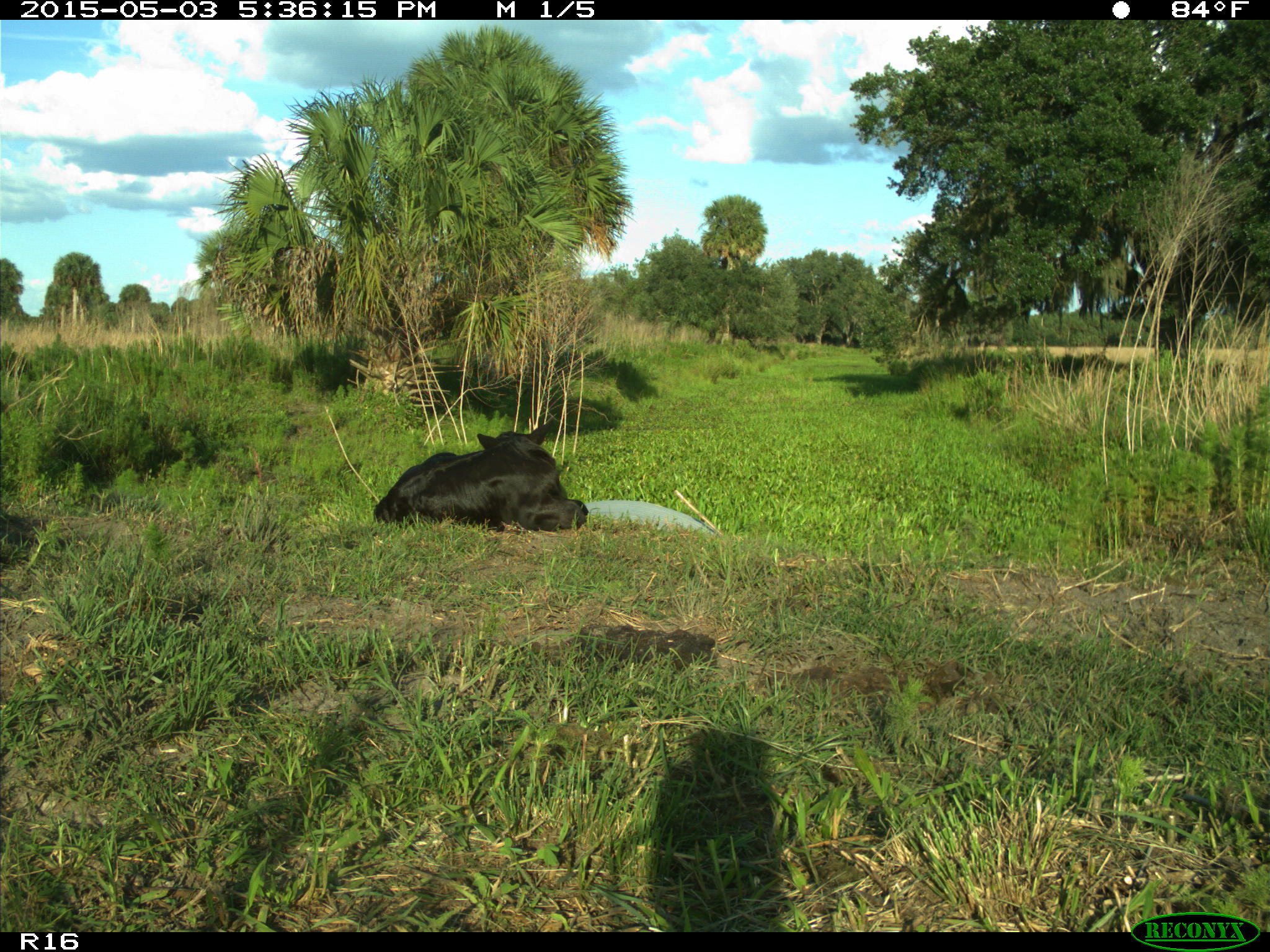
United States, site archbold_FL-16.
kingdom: Animalia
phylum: Chordata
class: Mammalia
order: Artiodactyla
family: Bovidae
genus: Bos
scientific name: Bos taurus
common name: domestic cow